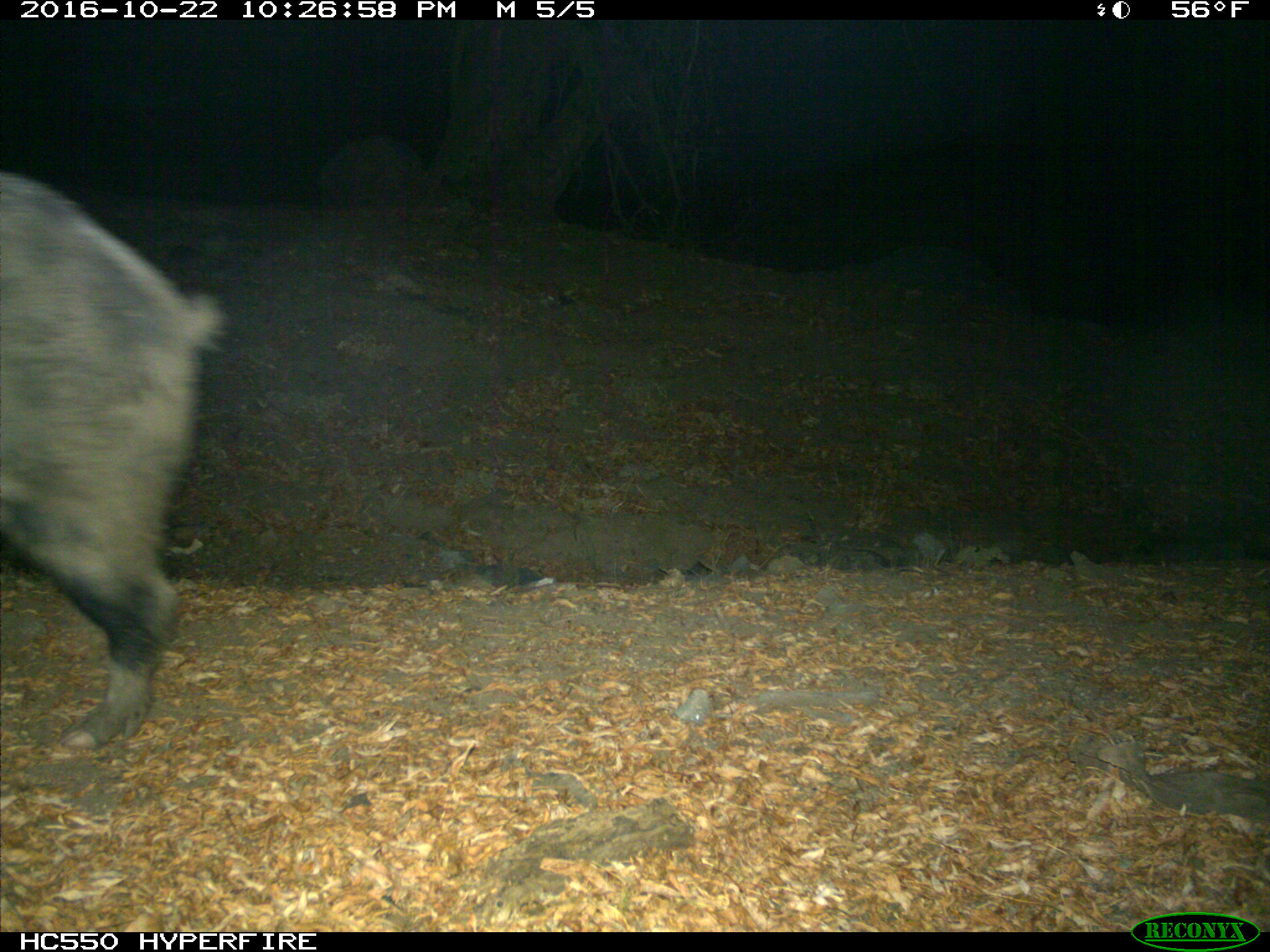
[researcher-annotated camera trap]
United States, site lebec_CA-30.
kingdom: Animalia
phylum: Chordata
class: Mammalia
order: Artiodactyla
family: Suidae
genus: Sus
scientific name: Sus scrofa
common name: wild boar